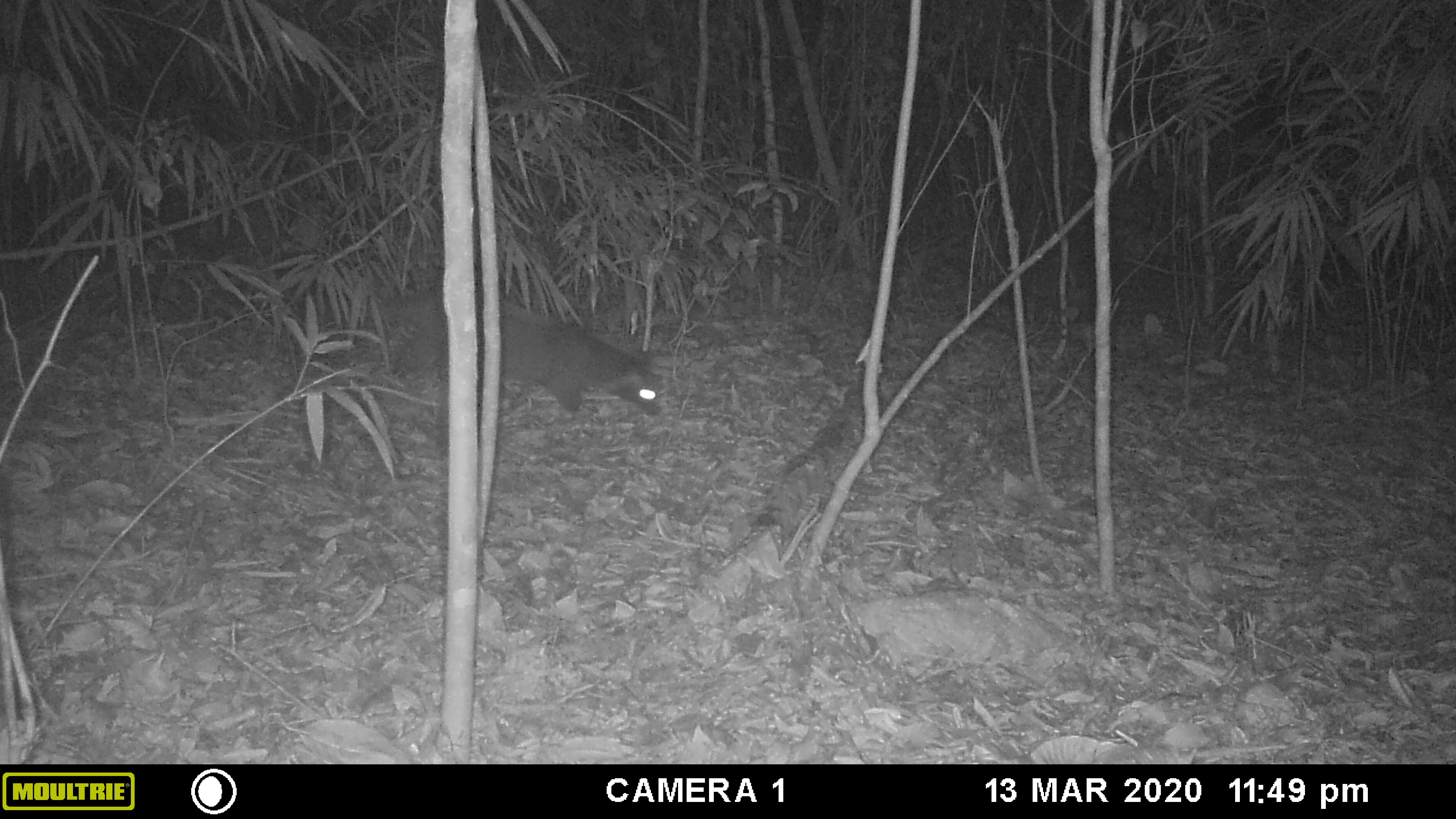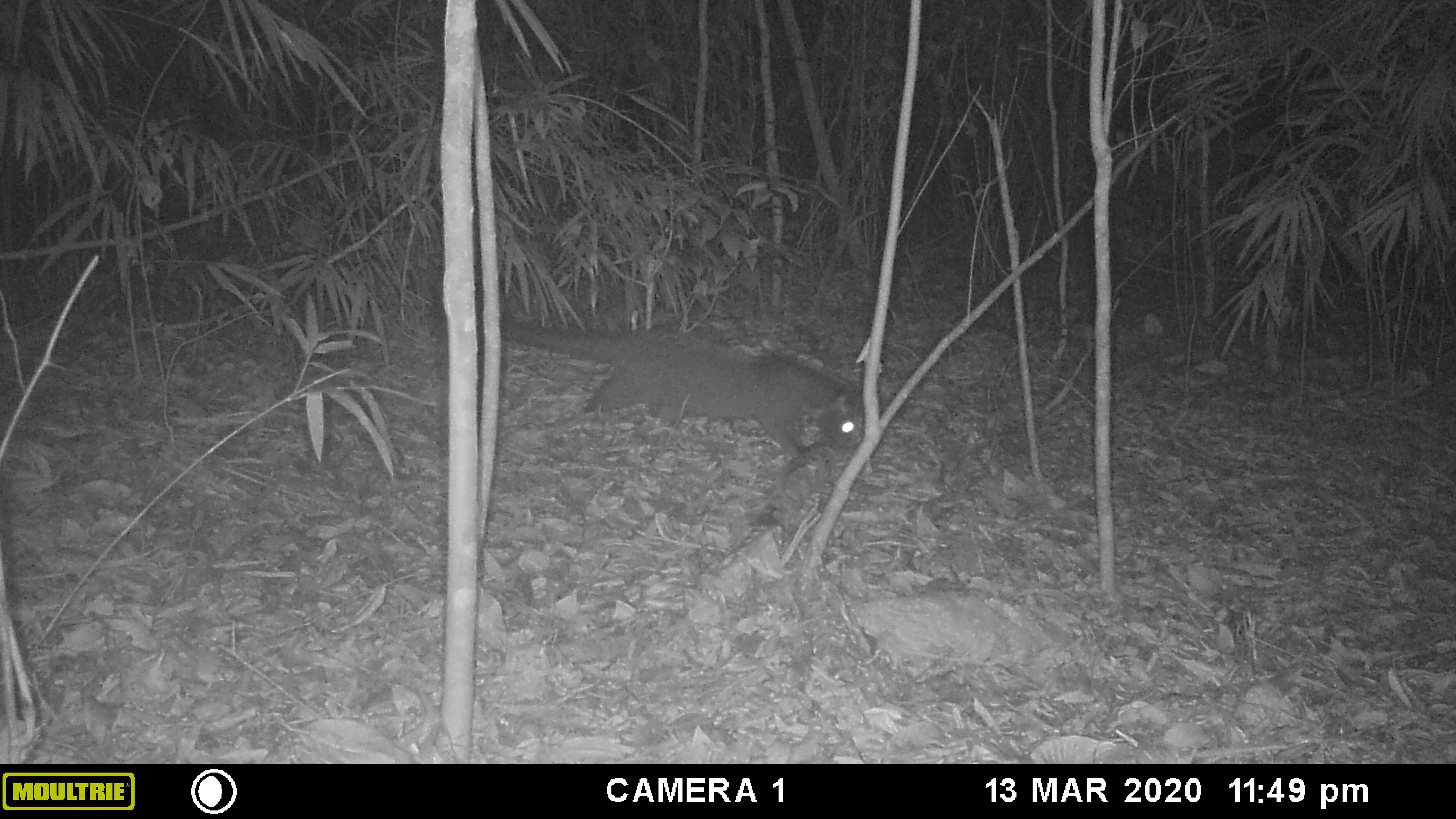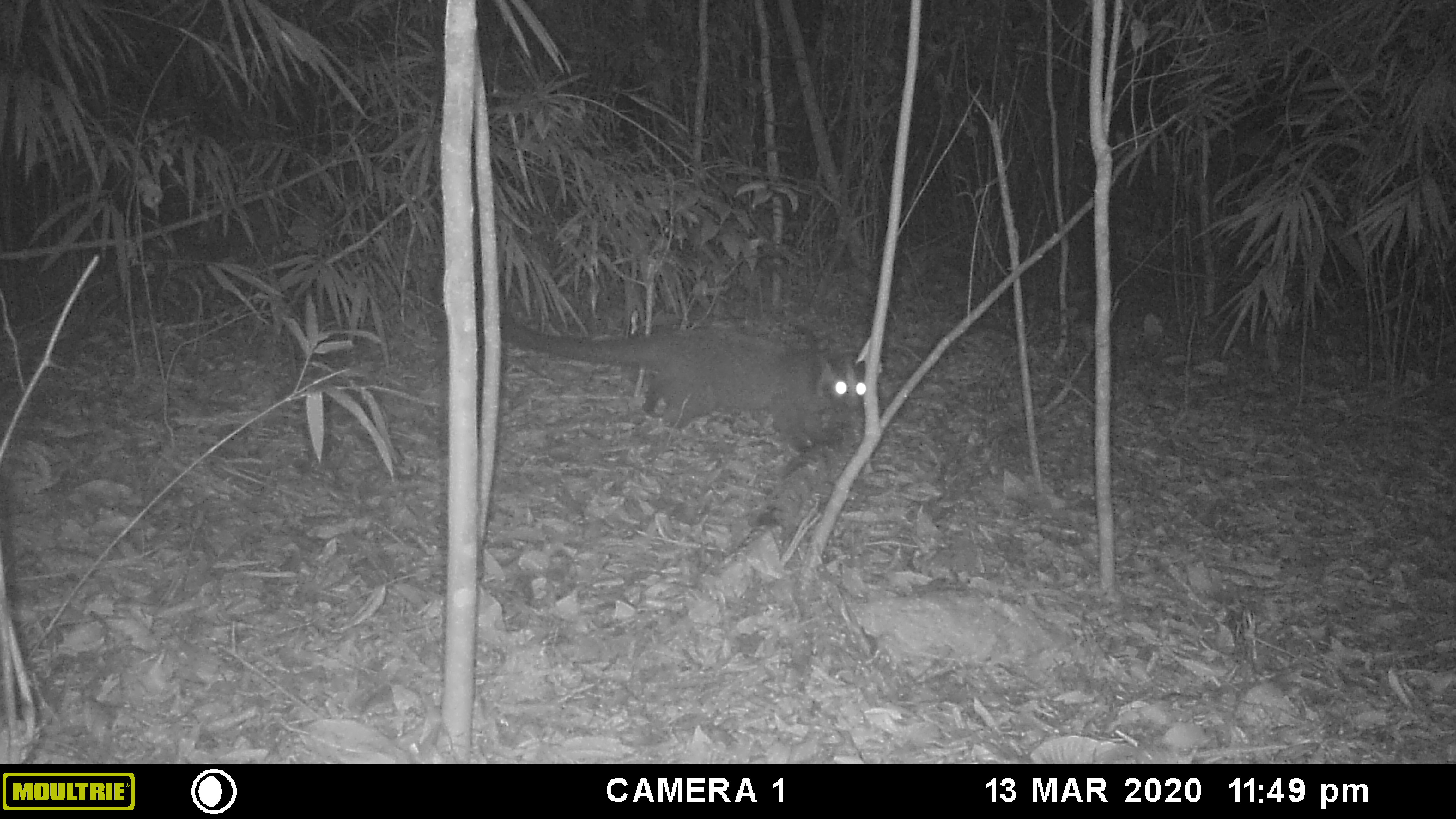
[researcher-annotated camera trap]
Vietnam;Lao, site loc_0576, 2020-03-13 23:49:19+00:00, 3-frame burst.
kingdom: Animalia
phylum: Chordata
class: Mammalia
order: Carnivora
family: Viverridae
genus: Paguma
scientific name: Paguma larvata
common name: masked palm civet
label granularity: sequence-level